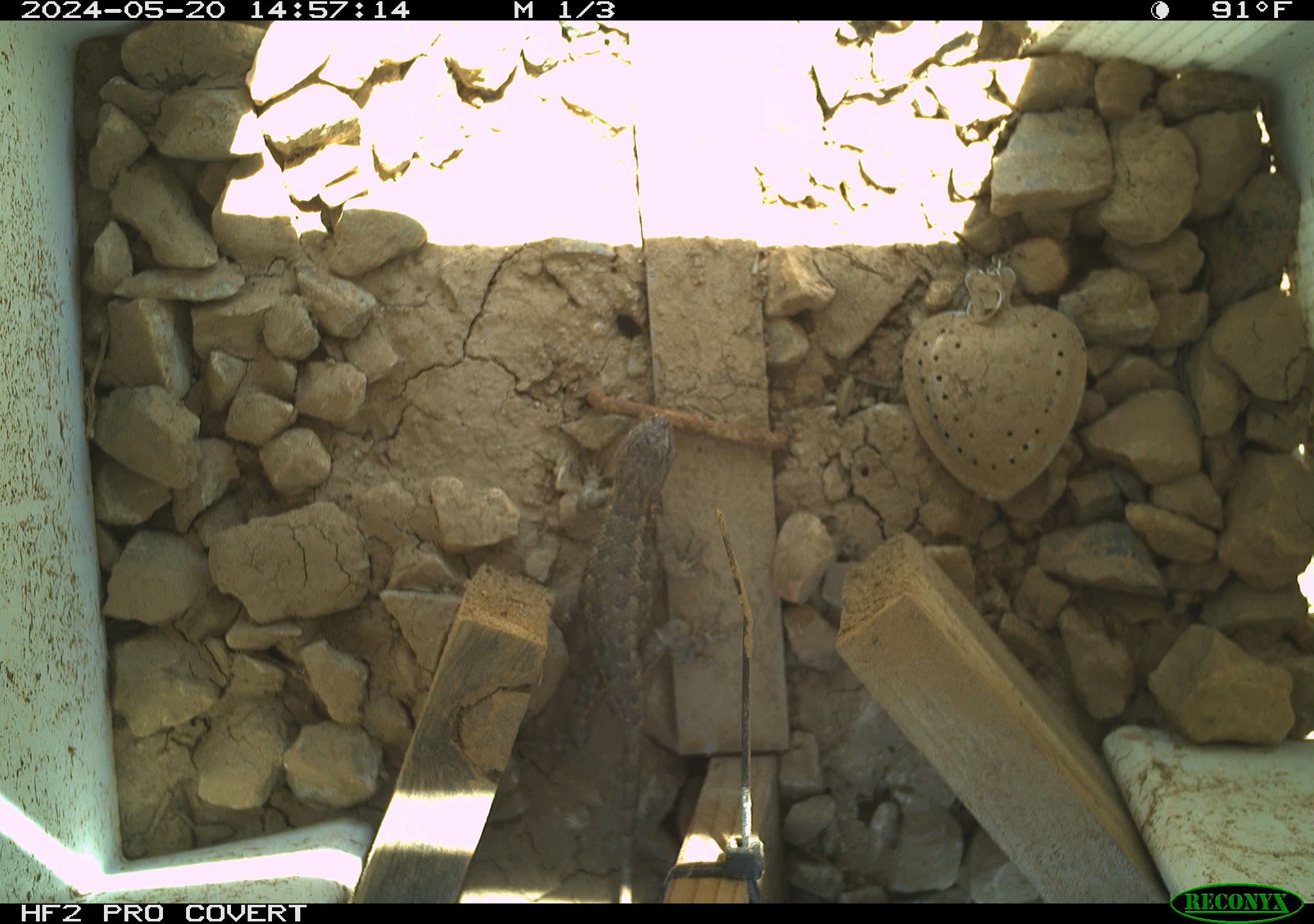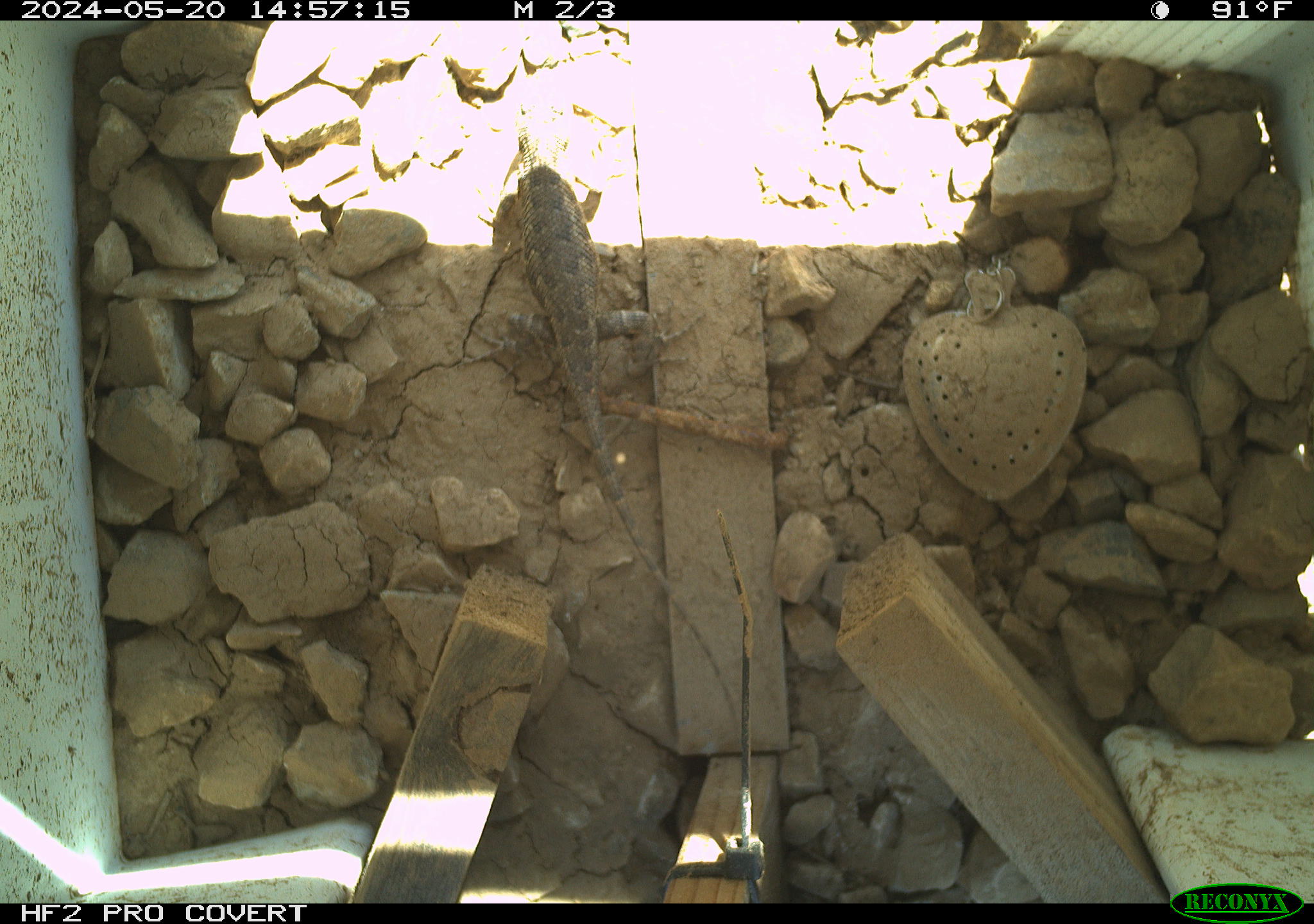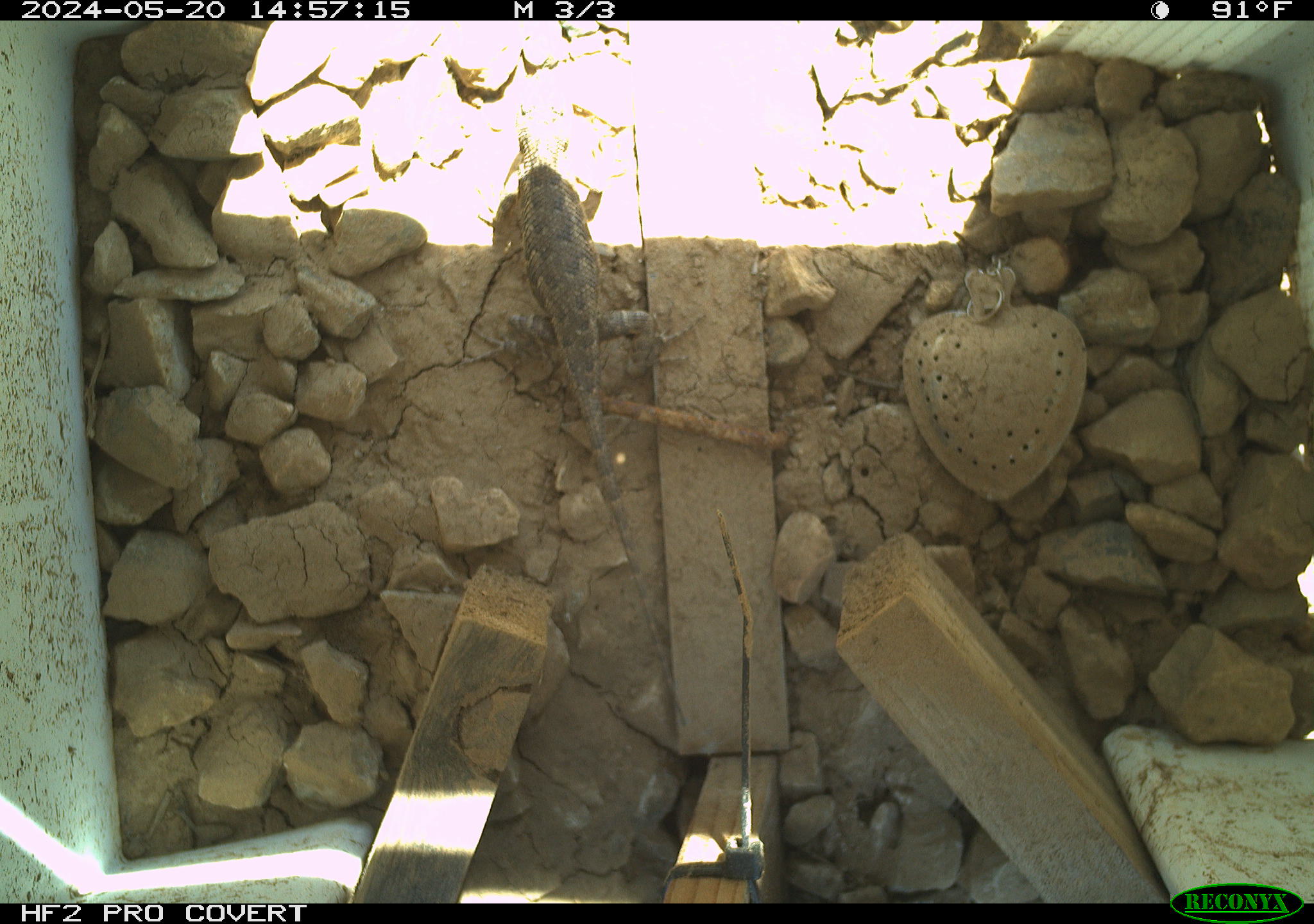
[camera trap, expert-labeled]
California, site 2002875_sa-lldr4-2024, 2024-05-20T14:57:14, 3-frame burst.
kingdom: Animalia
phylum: Chordata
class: Reptilia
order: Squamata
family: Phrynosomatidae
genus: Sceloporus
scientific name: Sceloporus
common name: spiny lizards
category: sceloporus species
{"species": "sceloporus species (spiny lizards) (Sceloporus)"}